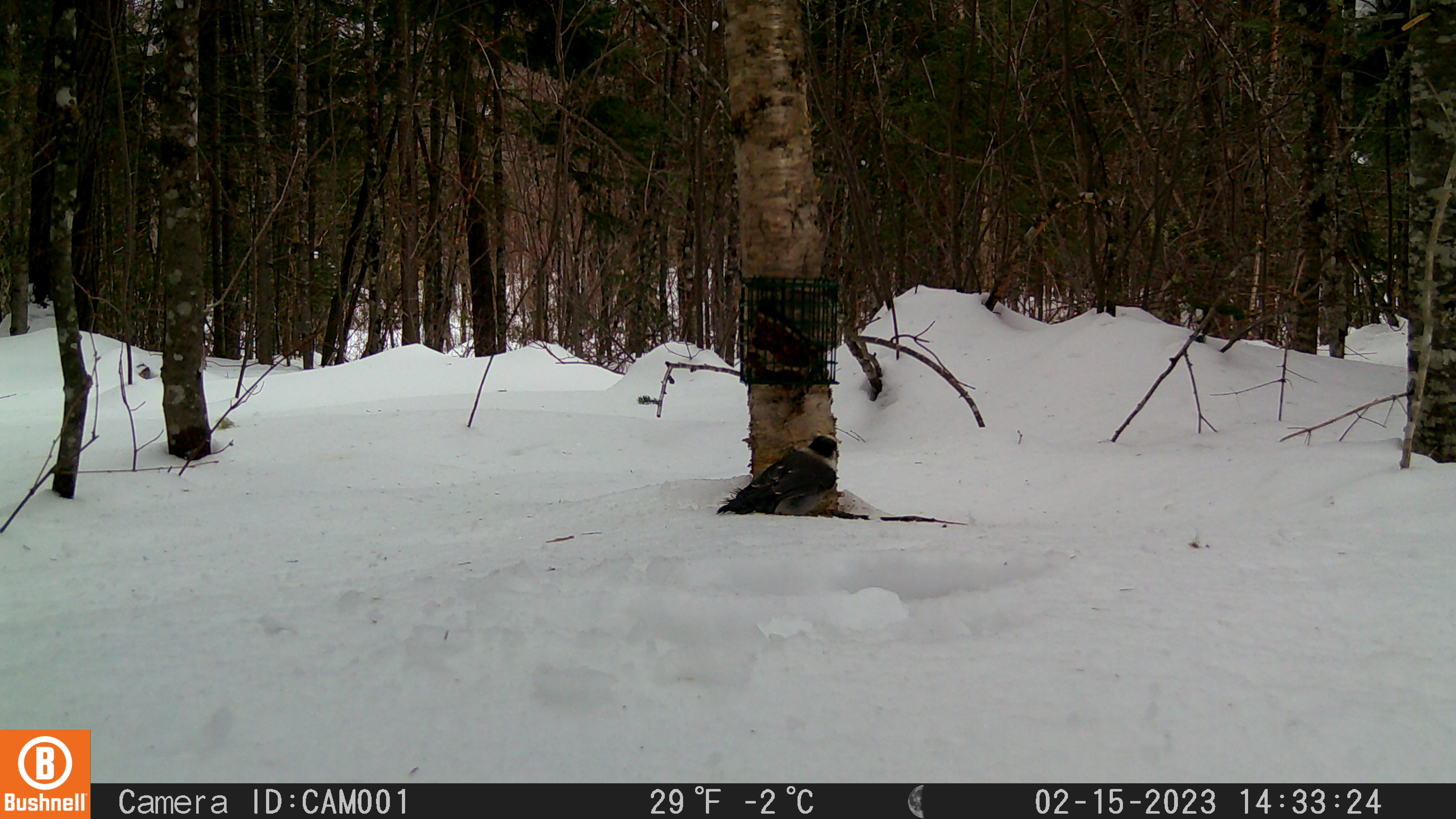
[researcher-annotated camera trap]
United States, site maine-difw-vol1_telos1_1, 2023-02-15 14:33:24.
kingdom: Animalia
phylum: Chordata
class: Aves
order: Passeriformes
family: Corvidae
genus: Perisoreus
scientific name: Perisoreus canadensis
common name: canada jay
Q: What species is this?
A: Canada jay (Perisoreus canadensis).